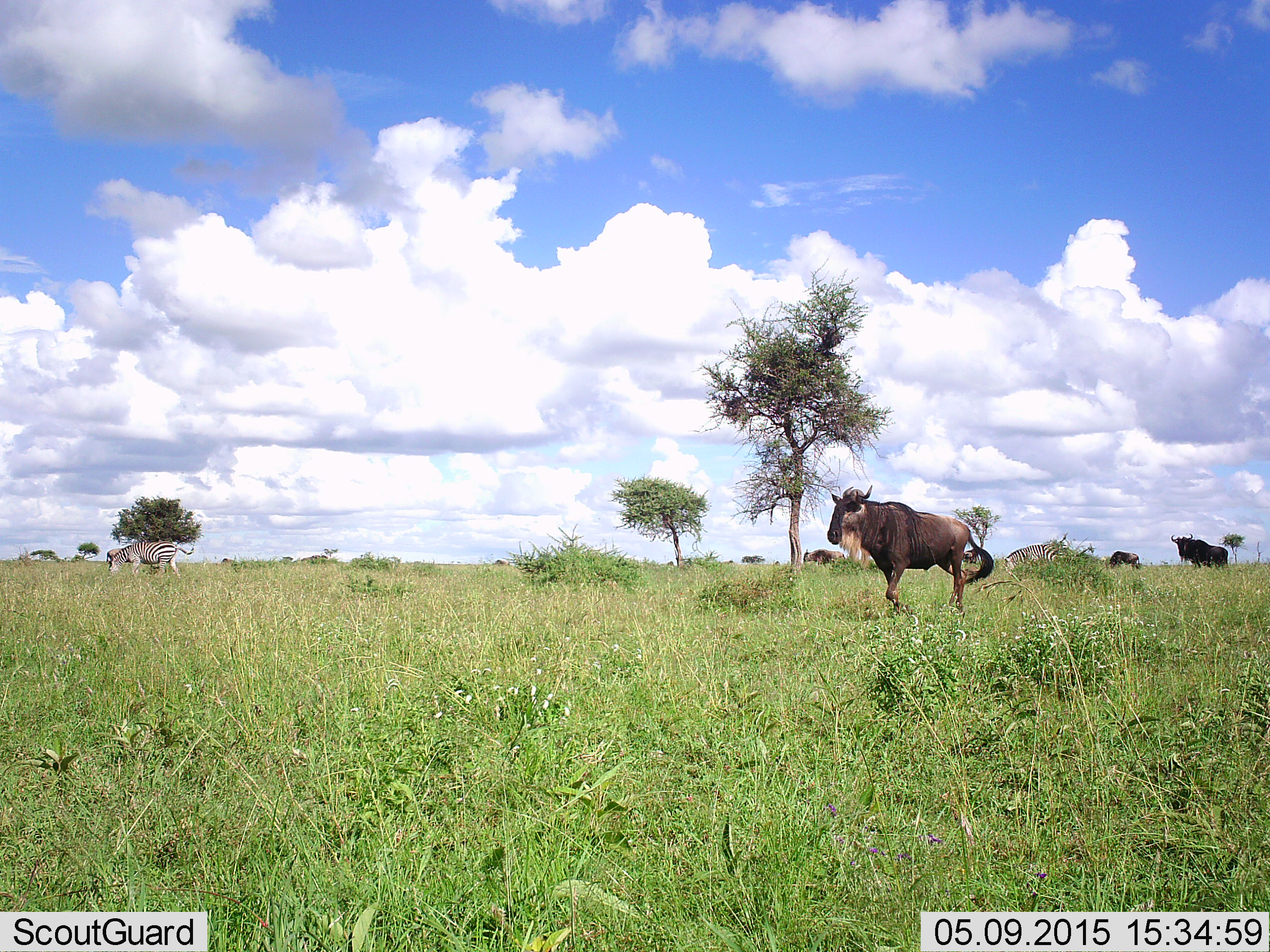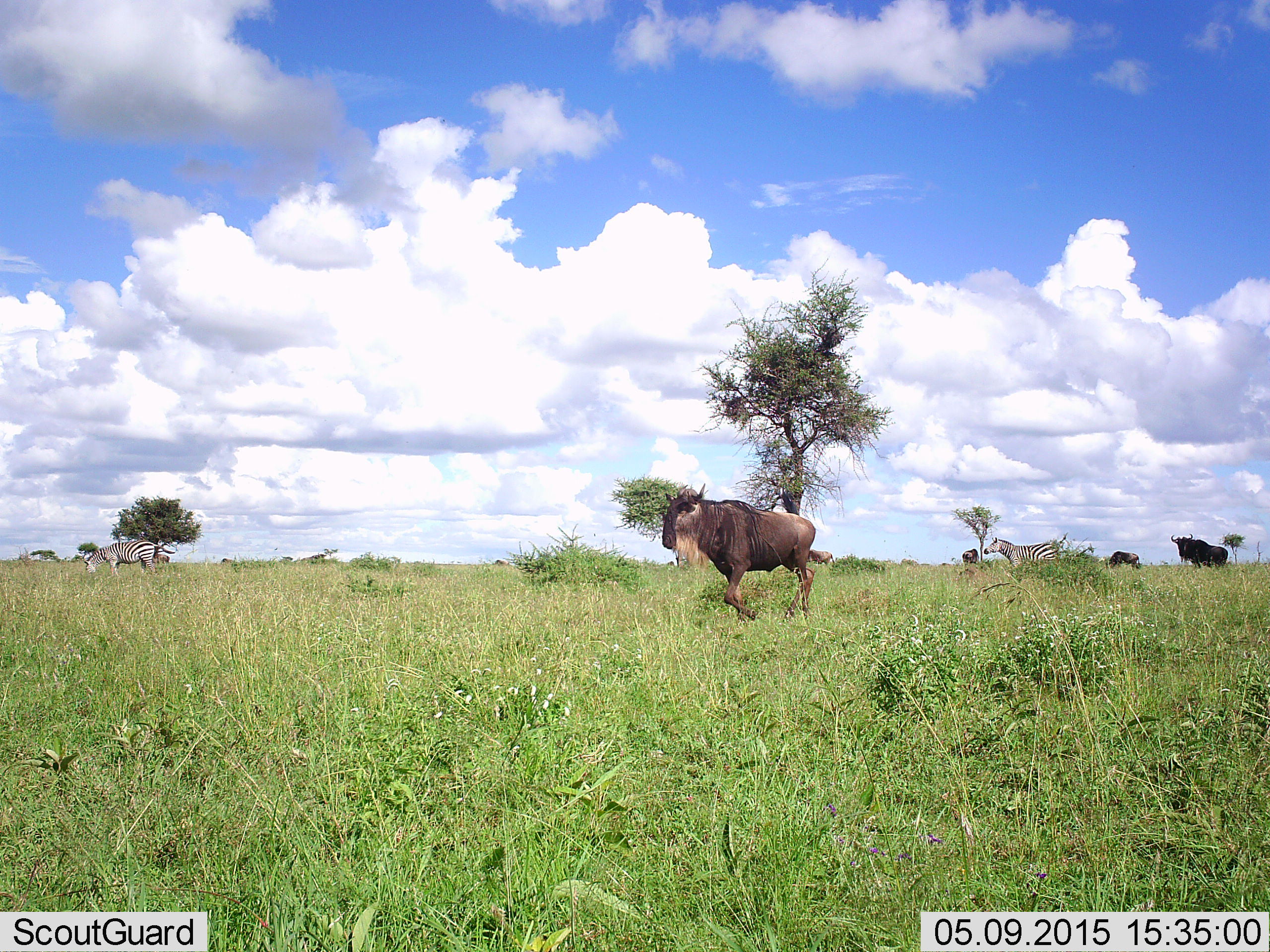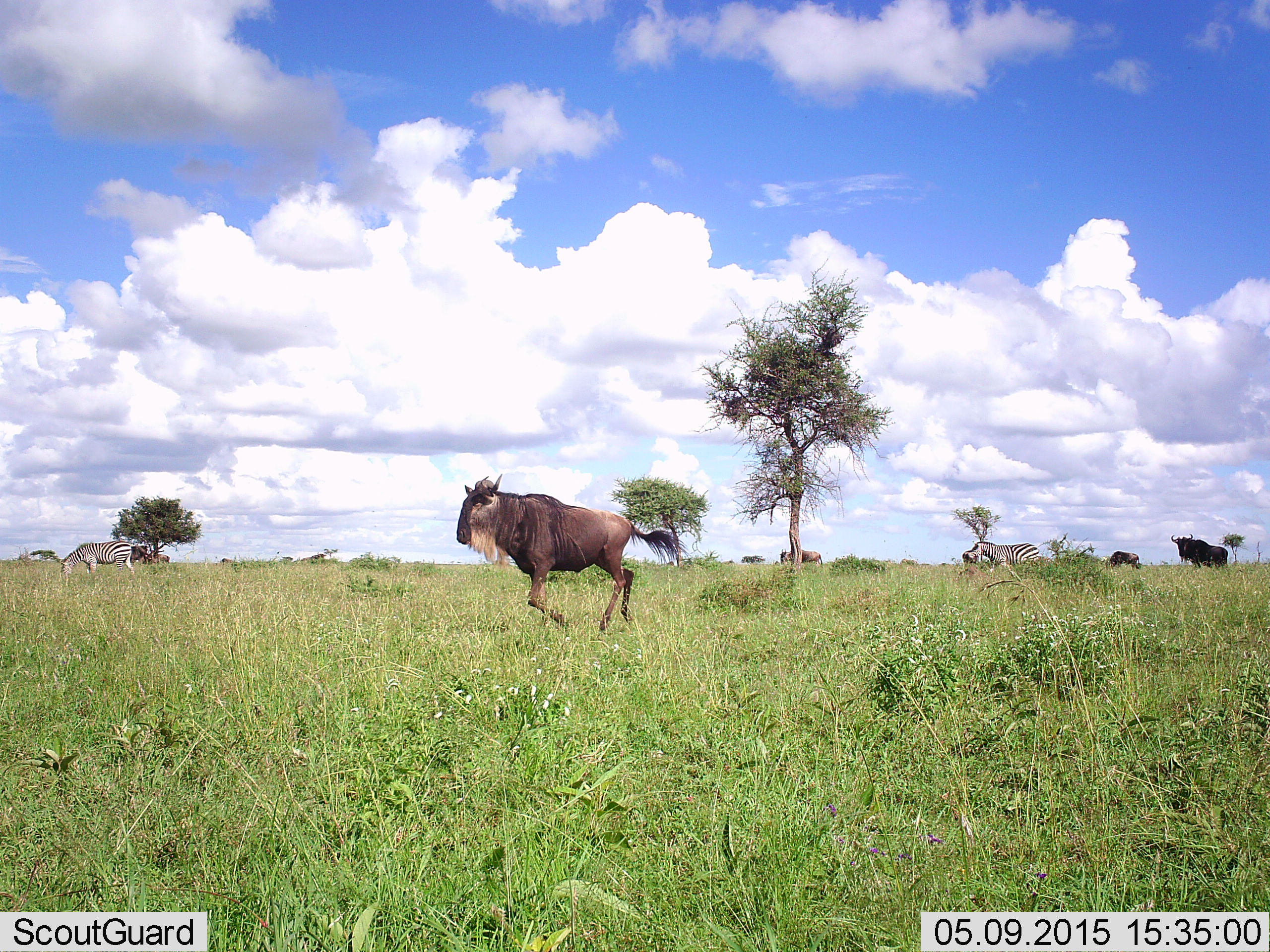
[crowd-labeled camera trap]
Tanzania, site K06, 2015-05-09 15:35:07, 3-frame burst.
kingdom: Animalia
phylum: Chordata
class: Mammalia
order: Artiodactyla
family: Bovidae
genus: Connochaetes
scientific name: Connochaetes taurinus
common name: blue wildebeest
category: wildebeest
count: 4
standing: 80%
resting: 0%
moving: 100%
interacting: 0%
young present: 0%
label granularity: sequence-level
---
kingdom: Animalia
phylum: Chordata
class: Mammalia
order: Perissodactyla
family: Equidae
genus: Equus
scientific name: Equus quagga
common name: plains zebra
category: zebra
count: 2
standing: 27%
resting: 0%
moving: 73%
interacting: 0%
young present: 0%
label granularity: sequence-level